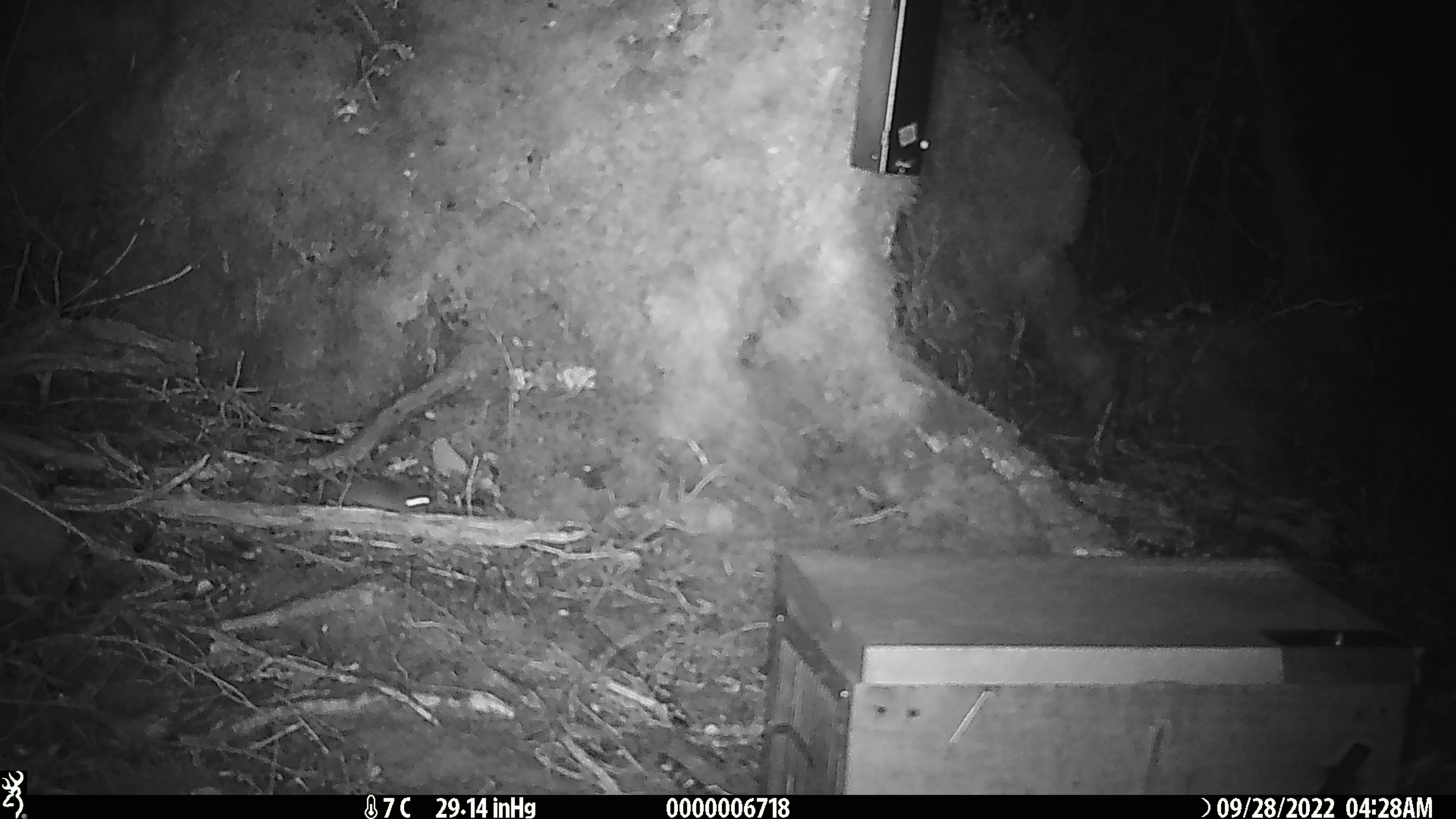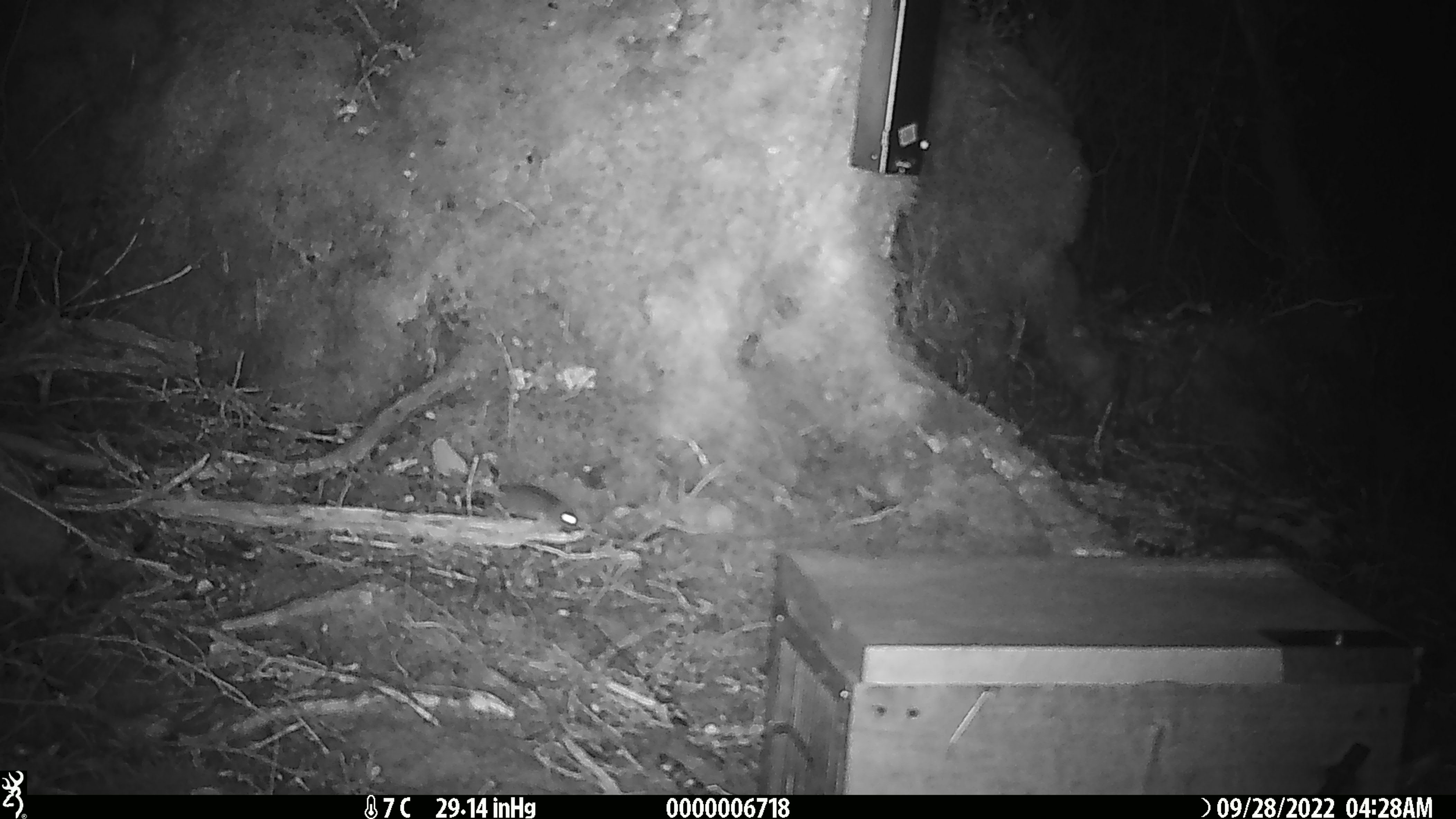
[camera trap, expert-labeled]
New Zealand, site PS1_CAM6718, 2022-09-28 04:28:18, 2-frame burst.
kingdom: Animalia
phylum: Chordata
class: Mammalia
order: Rodentia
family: Muridae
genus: Mus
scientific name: Mus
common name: mouse